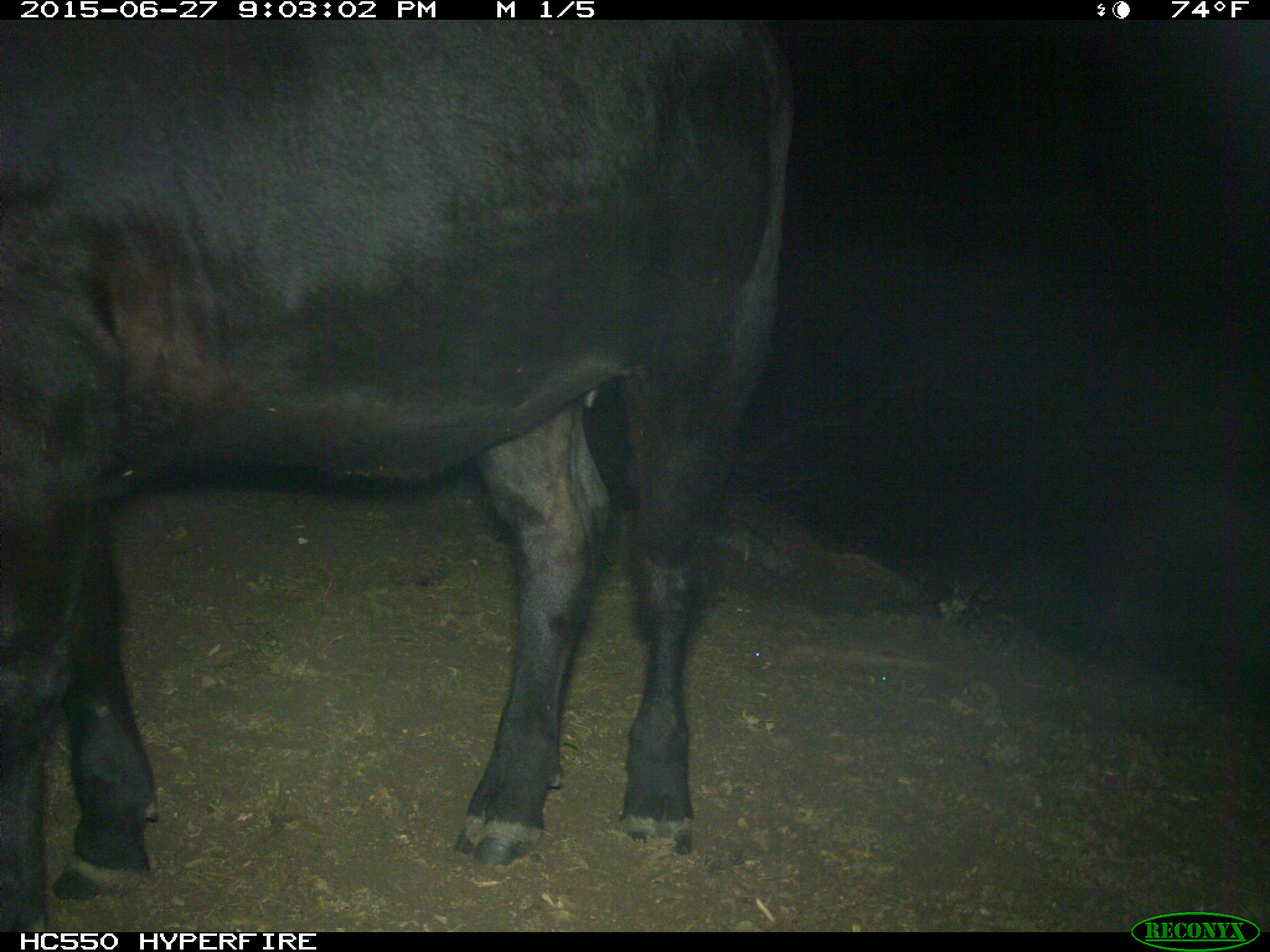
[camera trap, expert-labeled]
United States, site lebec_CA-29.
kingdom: Animalia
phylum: Chordata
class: Mammalia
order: Artiodactyla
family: Bovidae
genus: Bos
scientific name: Bos taurus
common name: domestic cow